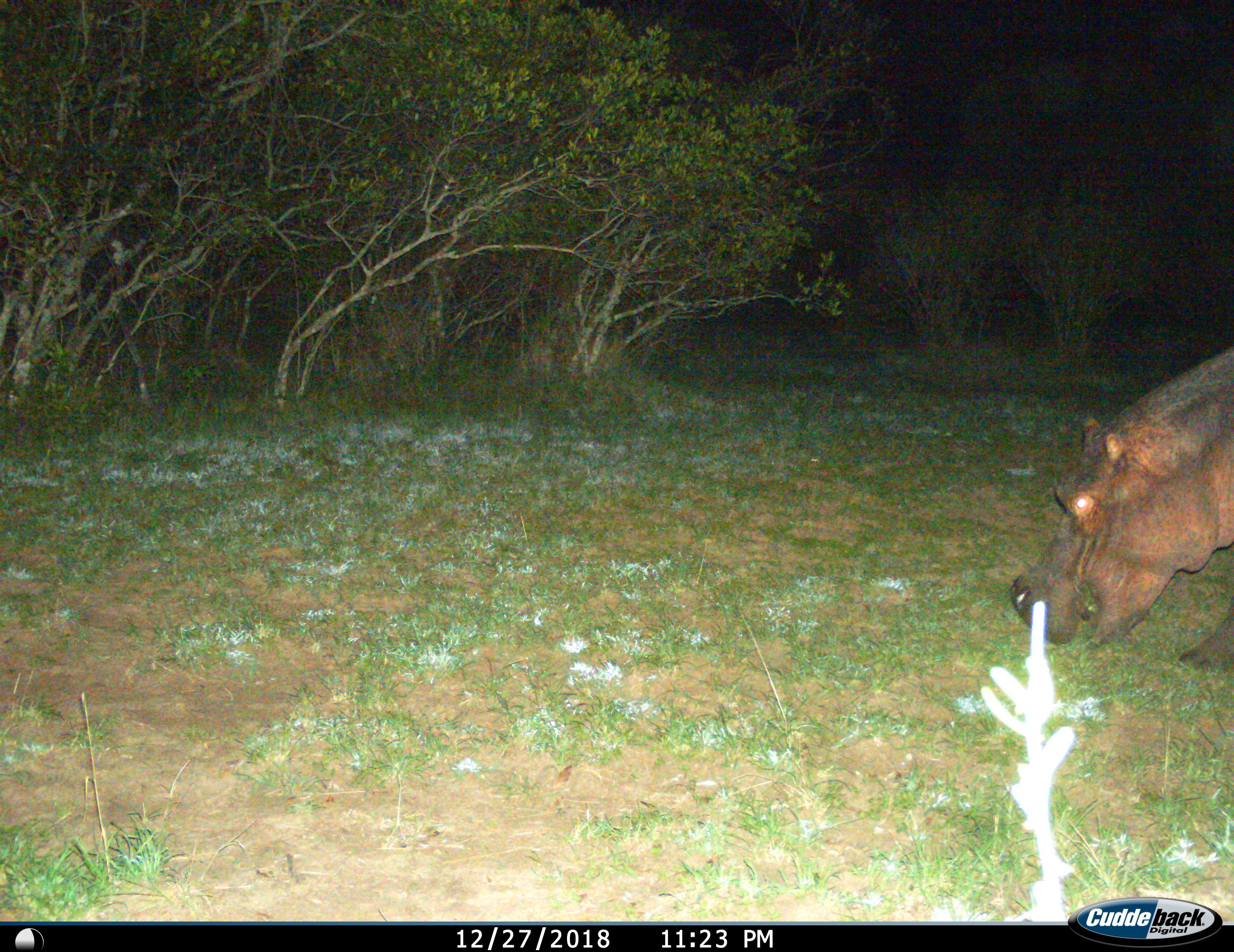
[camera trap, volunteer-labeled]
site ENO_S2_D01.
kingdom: Animalia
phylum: Chordata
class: Mammalia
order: Artiodactyla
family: Hippopotamidae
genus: Hippopotamus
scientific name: Hippopotamus amphibius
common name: hippopotamus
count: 1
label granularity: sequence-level